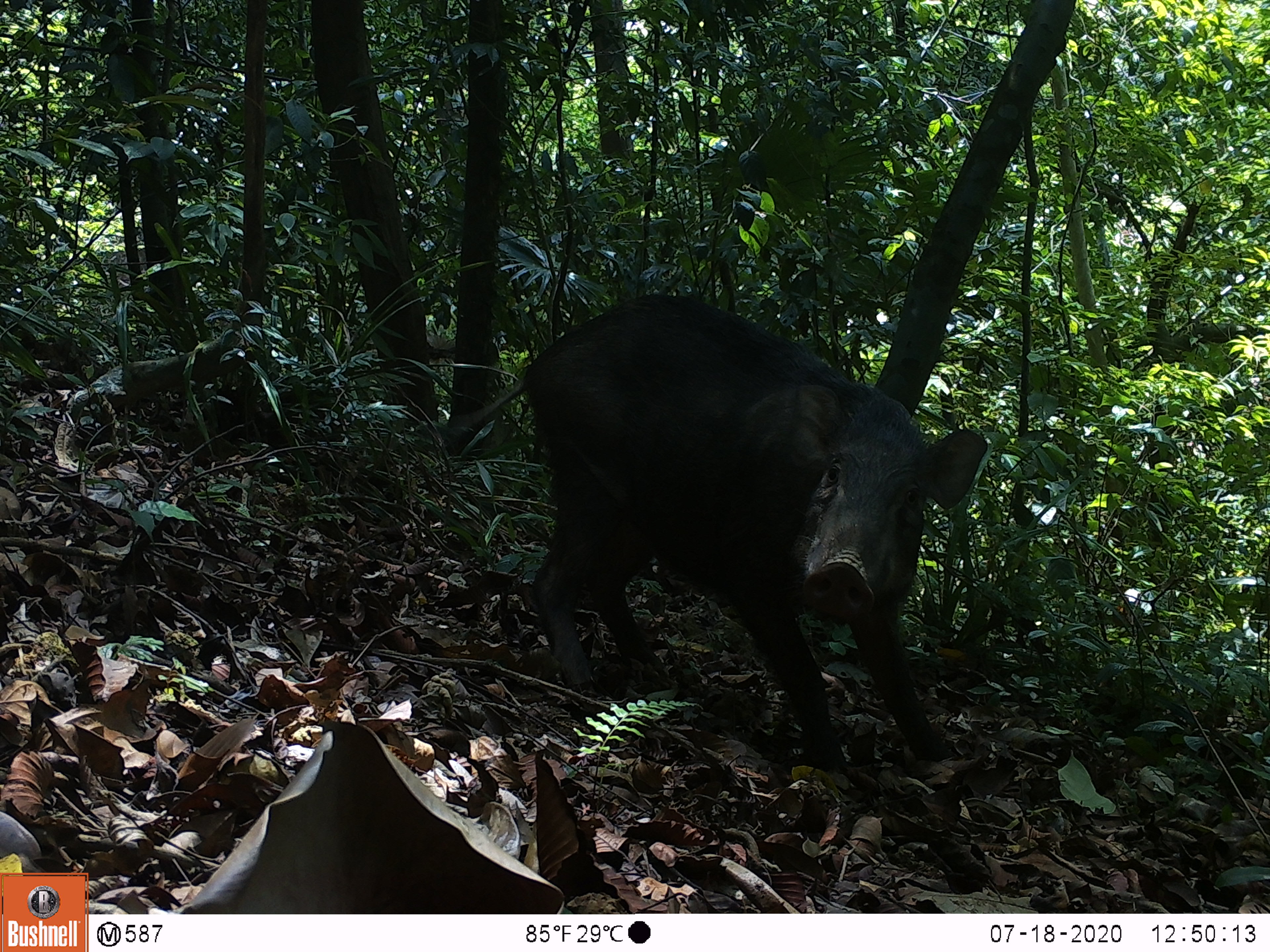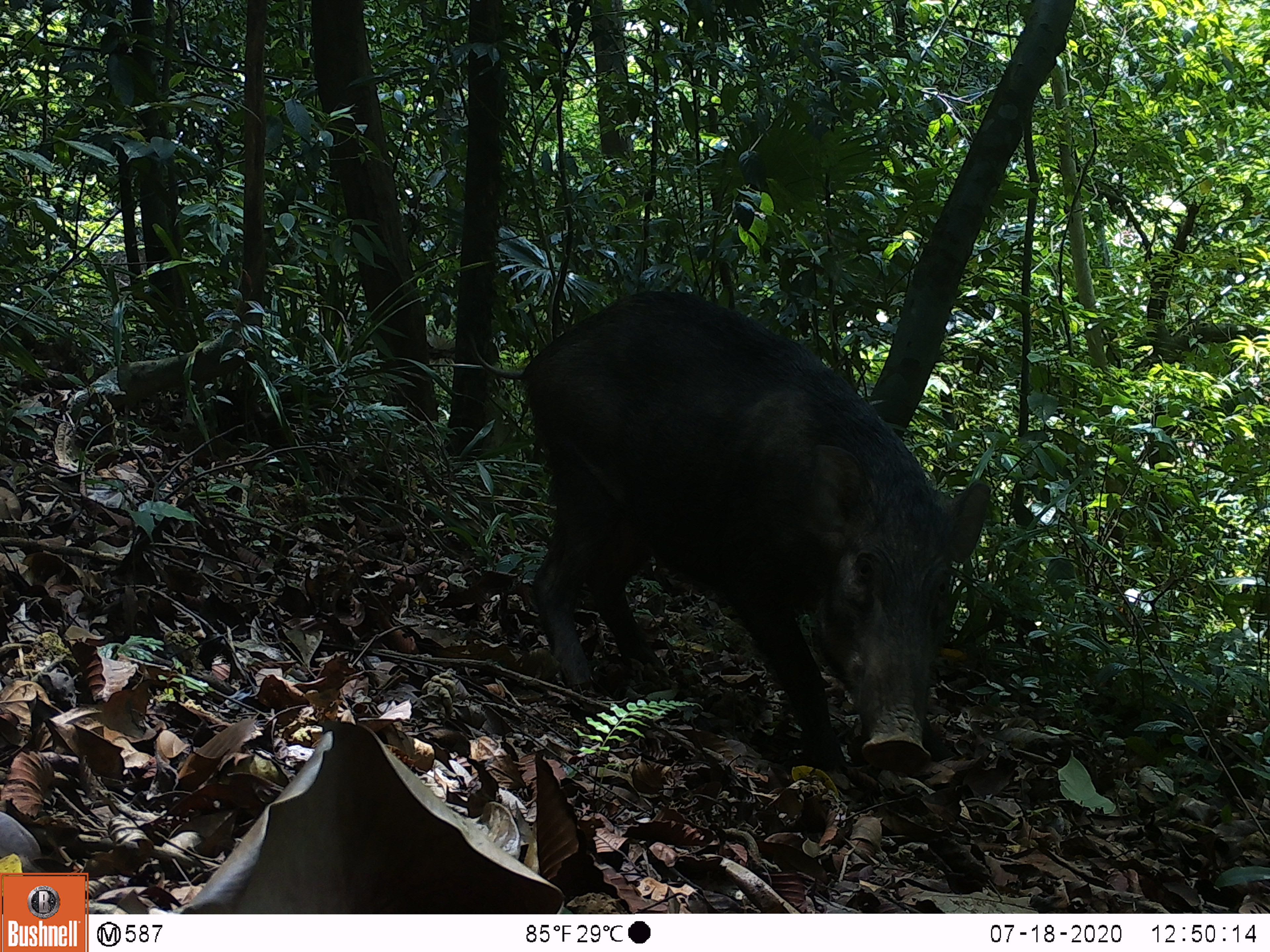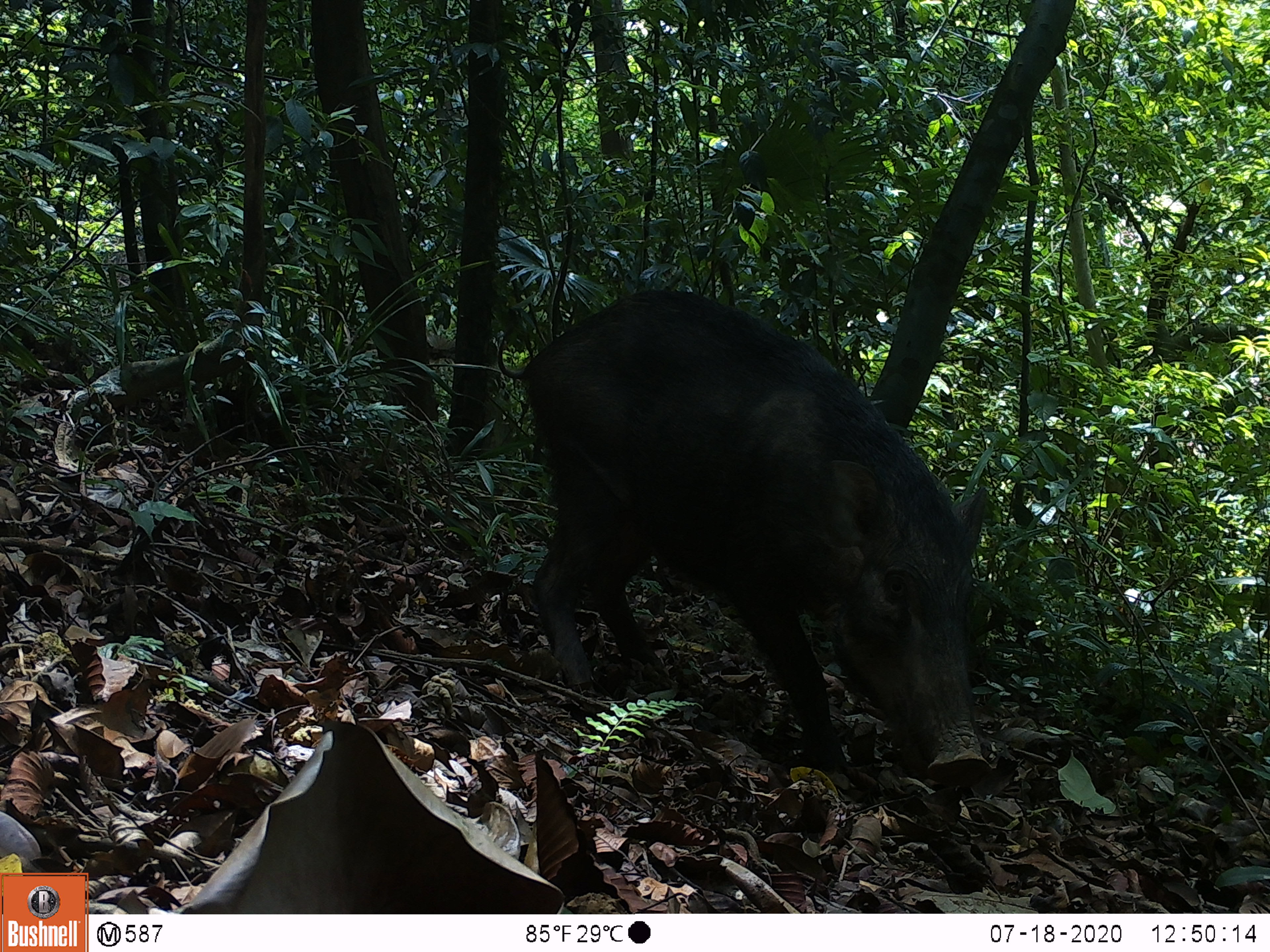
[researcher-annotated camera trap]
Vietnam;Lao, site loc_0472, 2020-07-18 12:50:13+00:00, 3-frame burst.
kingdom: Animalia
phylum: Chordata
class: Mammalia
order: Artiodactyla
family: Suidae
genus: Sus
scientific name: Sus scrofa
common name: eurasian wild pig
Eurasian wild pig (Sus scrofa). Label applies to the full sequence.